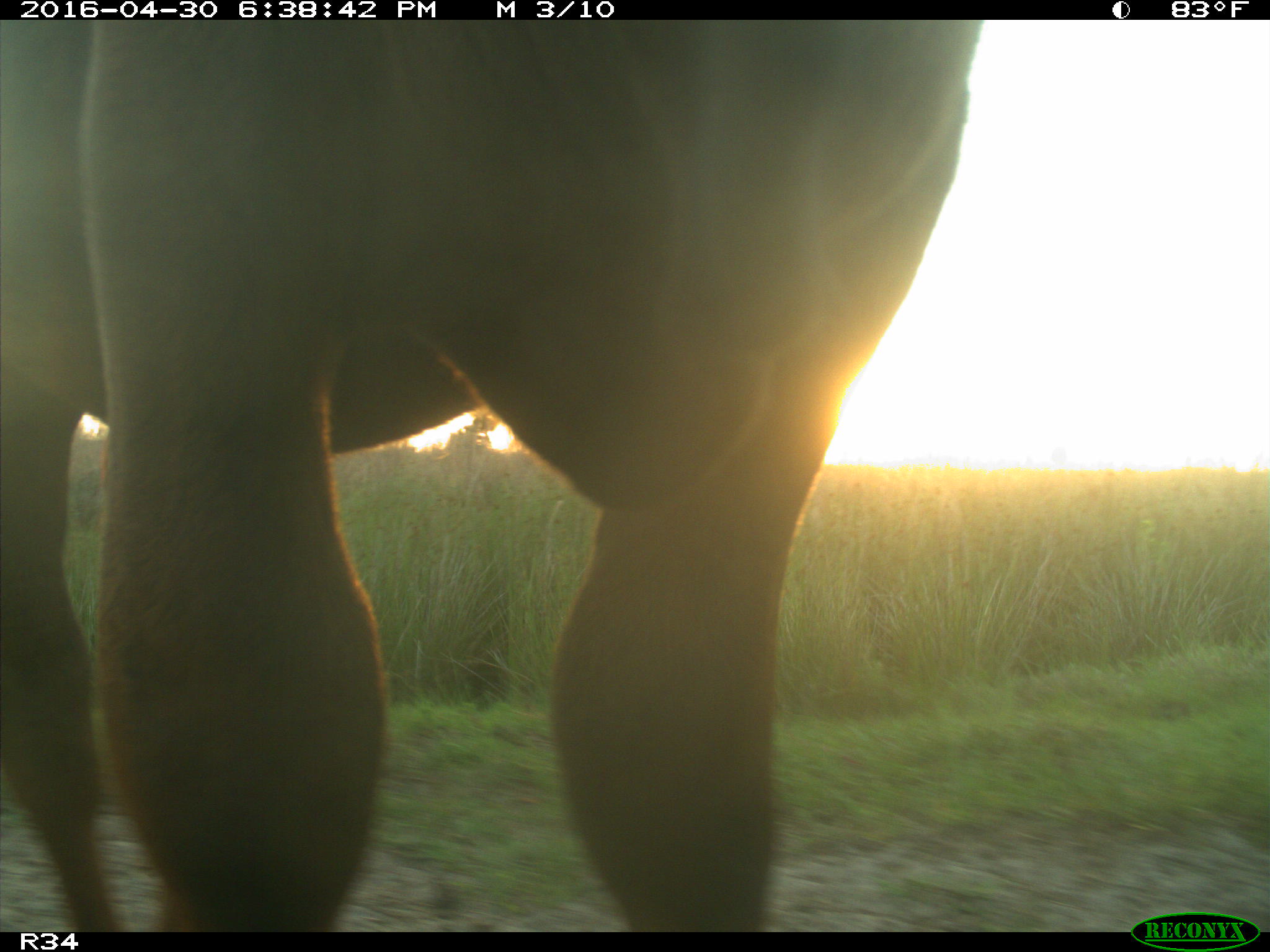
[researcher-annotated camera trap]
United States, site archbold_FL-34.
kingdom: Animalia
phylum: Chordata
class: Mammalia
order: Artiodactyla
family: Bovidae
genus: Bos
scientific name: Bos taurus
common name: domestic cow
Bos taurus (domestic cow).